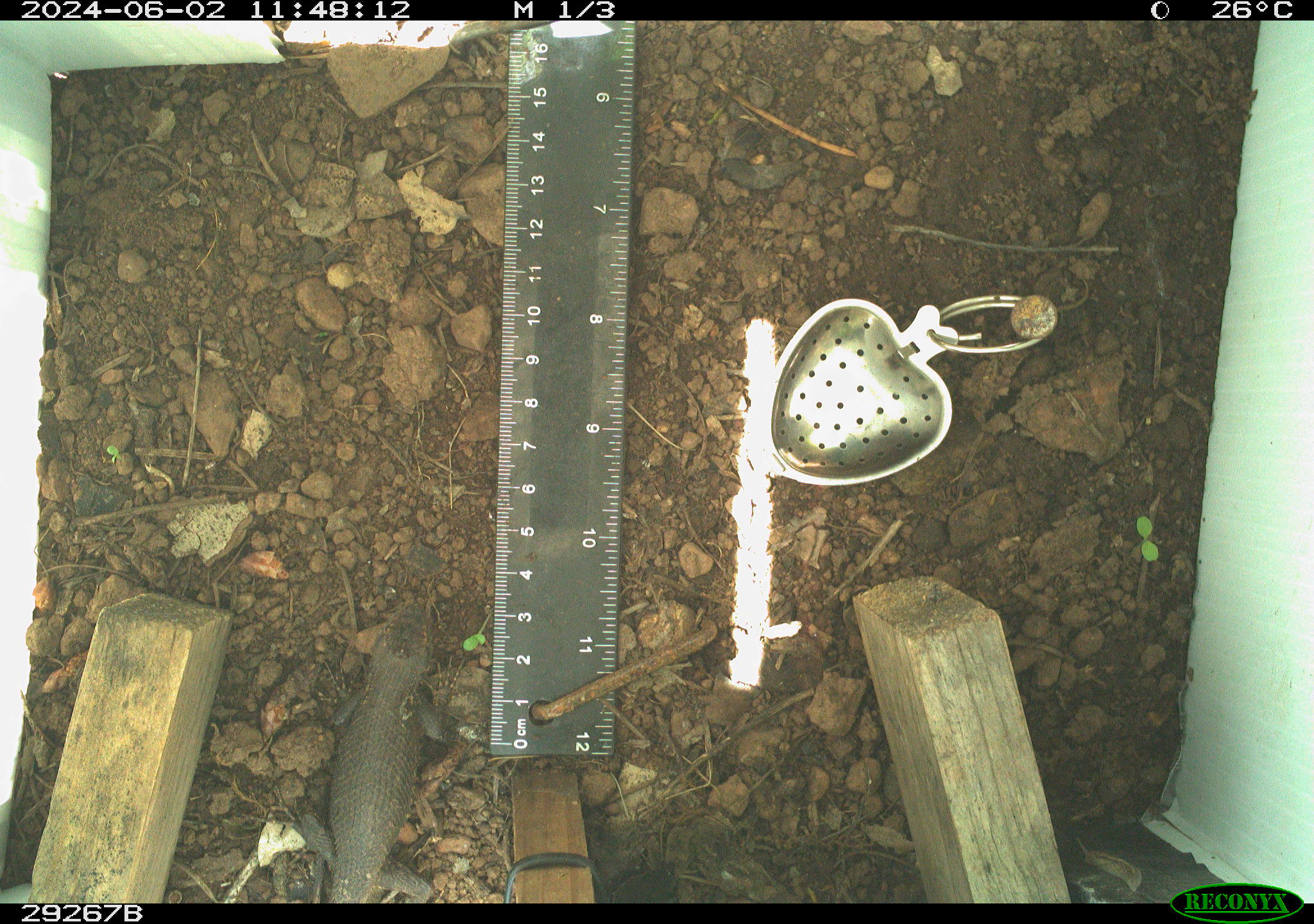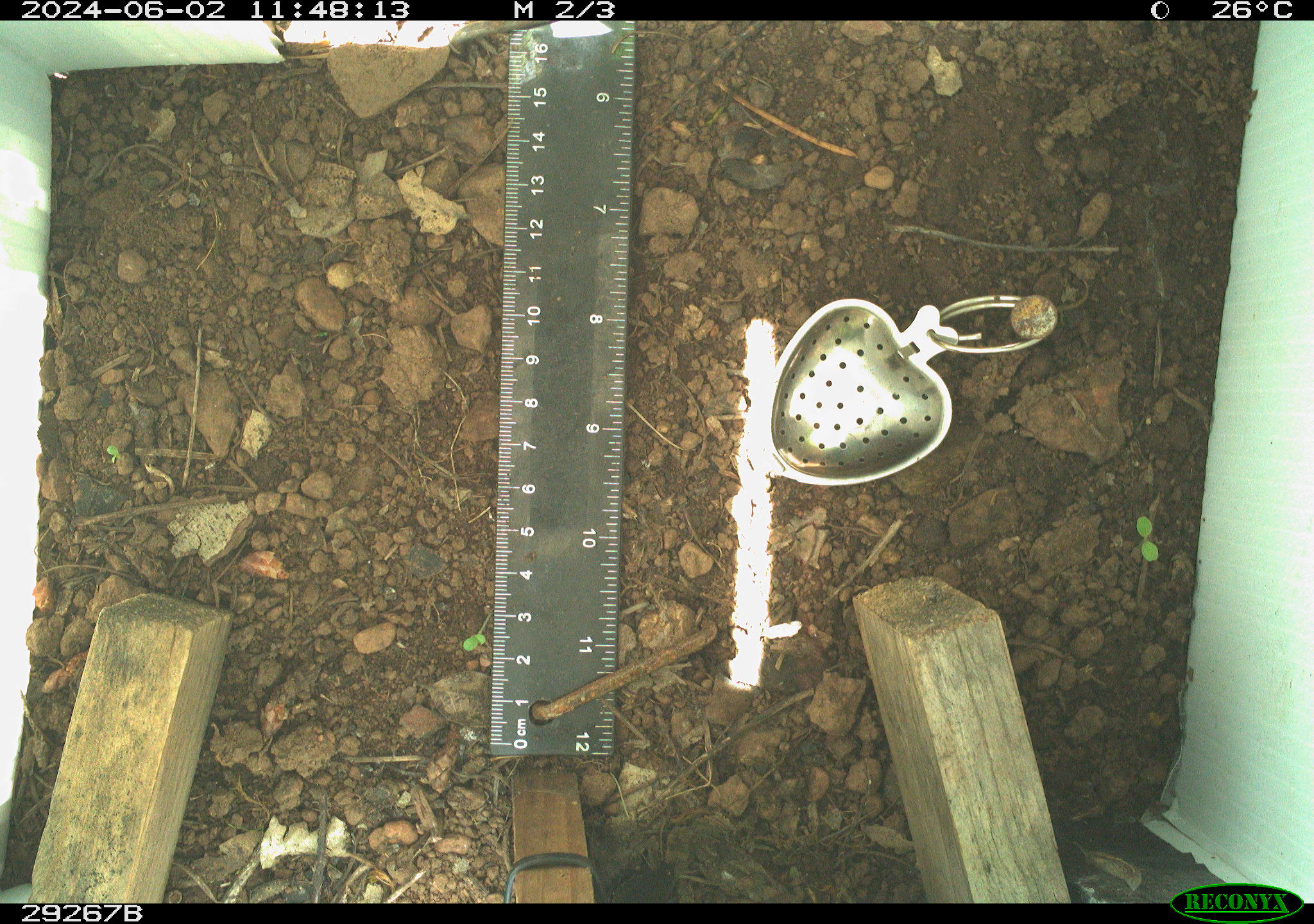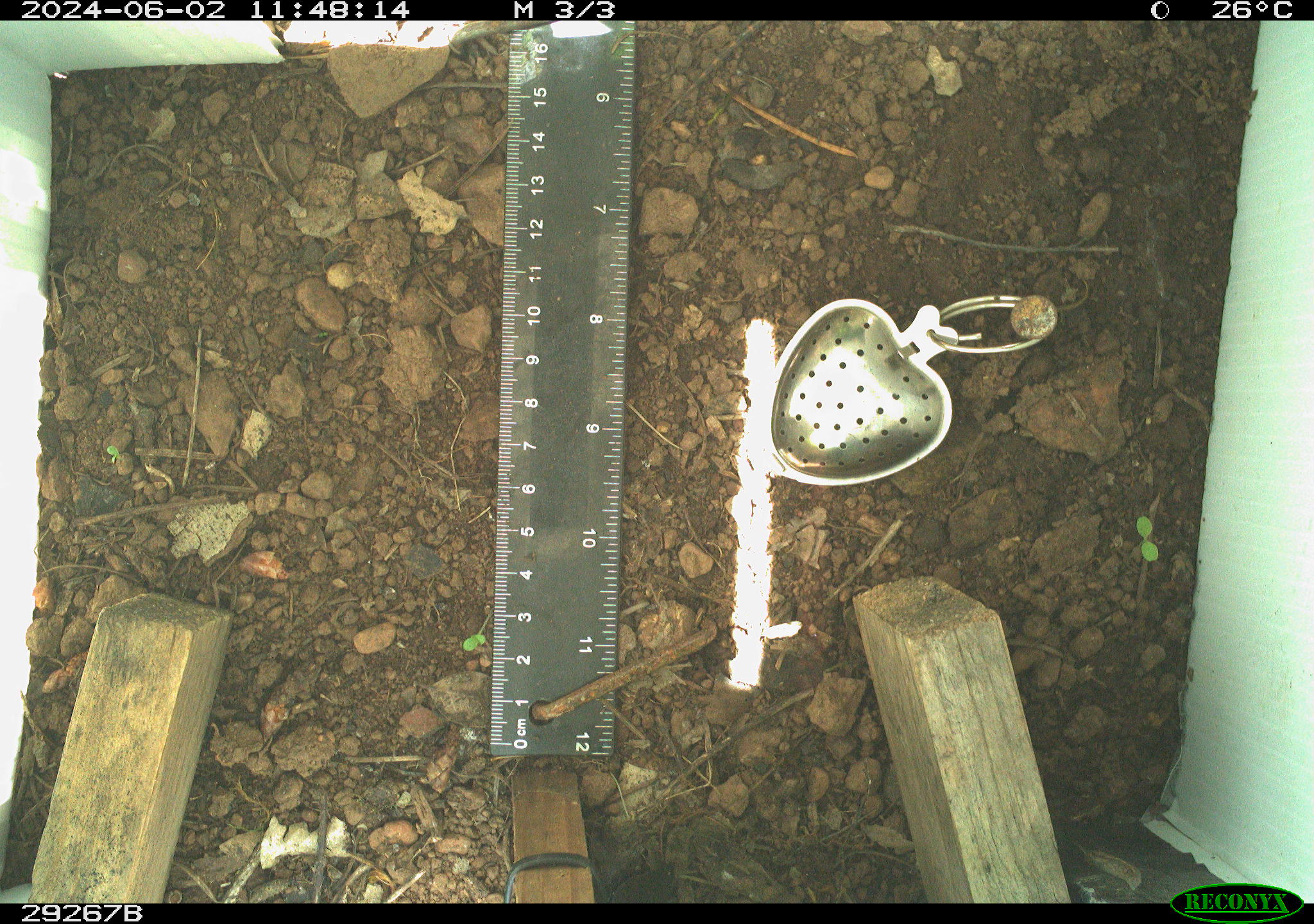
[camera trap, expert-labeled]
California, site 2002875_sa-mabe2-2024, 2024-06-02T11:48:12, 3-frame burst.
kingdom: Animalia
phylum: Chordata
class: Reptilia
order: Squamata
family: Phrynosomatidae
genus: Sceloporus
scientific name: Sceloporus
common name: spiny lizards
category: sceloporus species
Sceloporus species (spiny lizards) (Sceloporus).